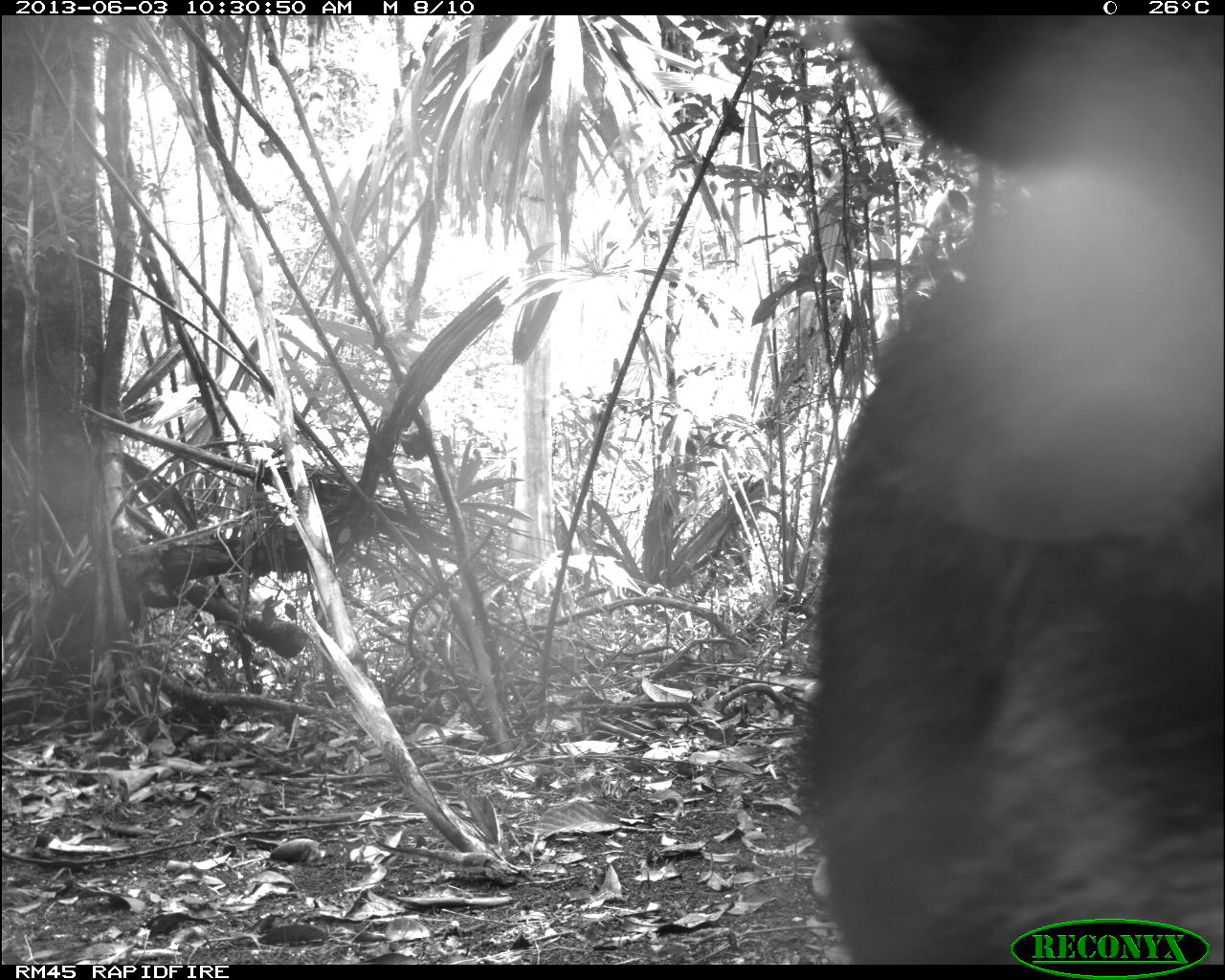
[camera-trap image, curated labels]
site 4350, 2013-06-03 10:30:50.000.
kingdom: Animalia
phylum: Chordata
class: Mammalia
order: Artiodactyla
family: Tayassuidae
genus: Tayassu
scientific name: Tayassu pecari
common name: white-lipped peccary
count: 6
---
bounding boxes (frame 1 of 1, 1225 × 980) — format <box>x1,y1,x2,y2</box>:
tayassu pecari: <box>784,14,1223,959</box>